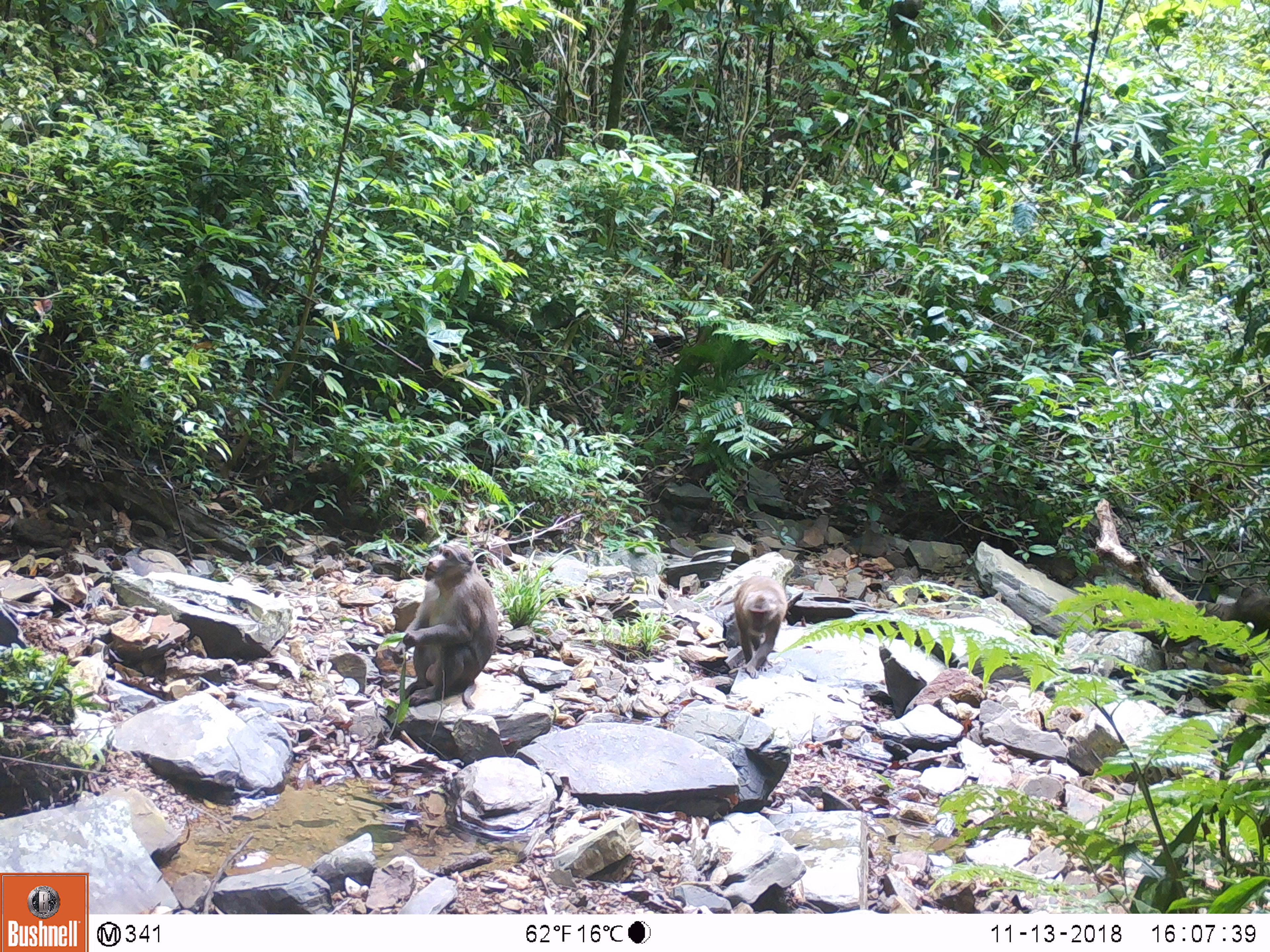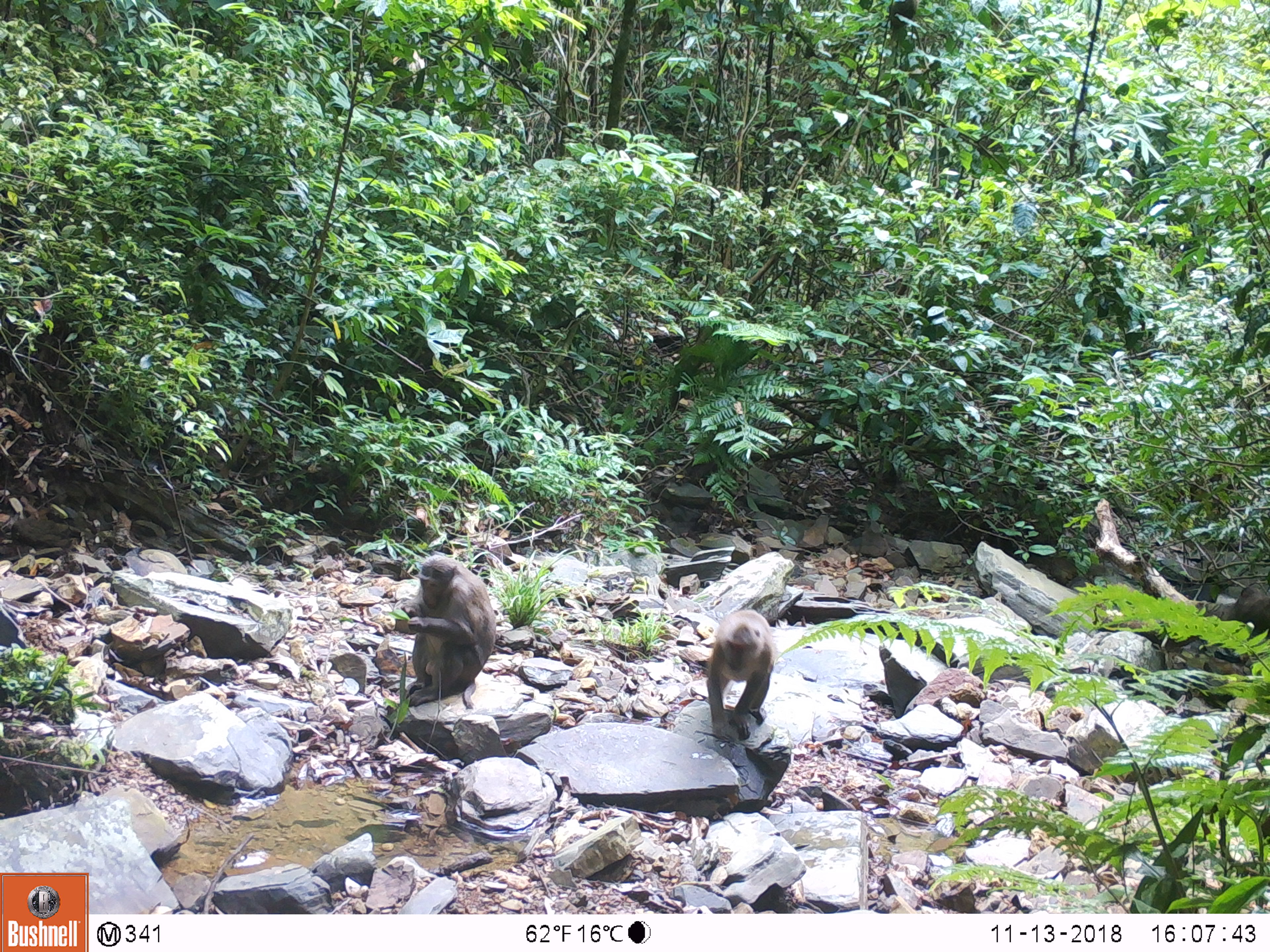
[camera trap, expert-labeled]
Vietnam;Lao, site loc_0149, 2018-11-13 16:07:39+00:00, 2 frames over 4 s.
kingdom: Animalia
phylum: Chordata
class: Mammalia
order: Primates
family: Cercopithecidae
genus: Macaca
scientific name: Macaca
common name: macaques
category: assam or rhesus macaque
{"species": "assam or rhesus macaque (macaques) (Macaca)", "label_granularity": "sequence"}